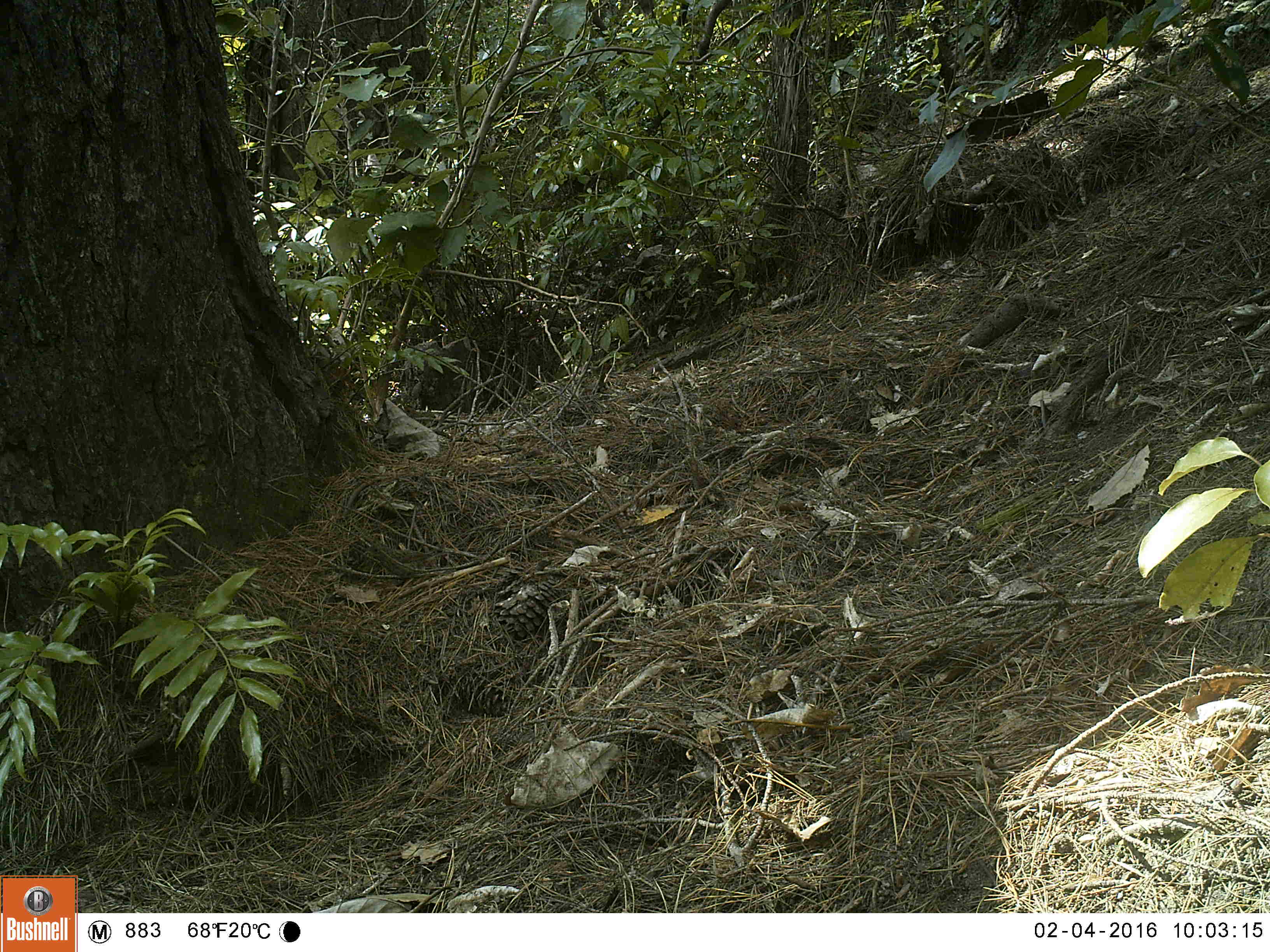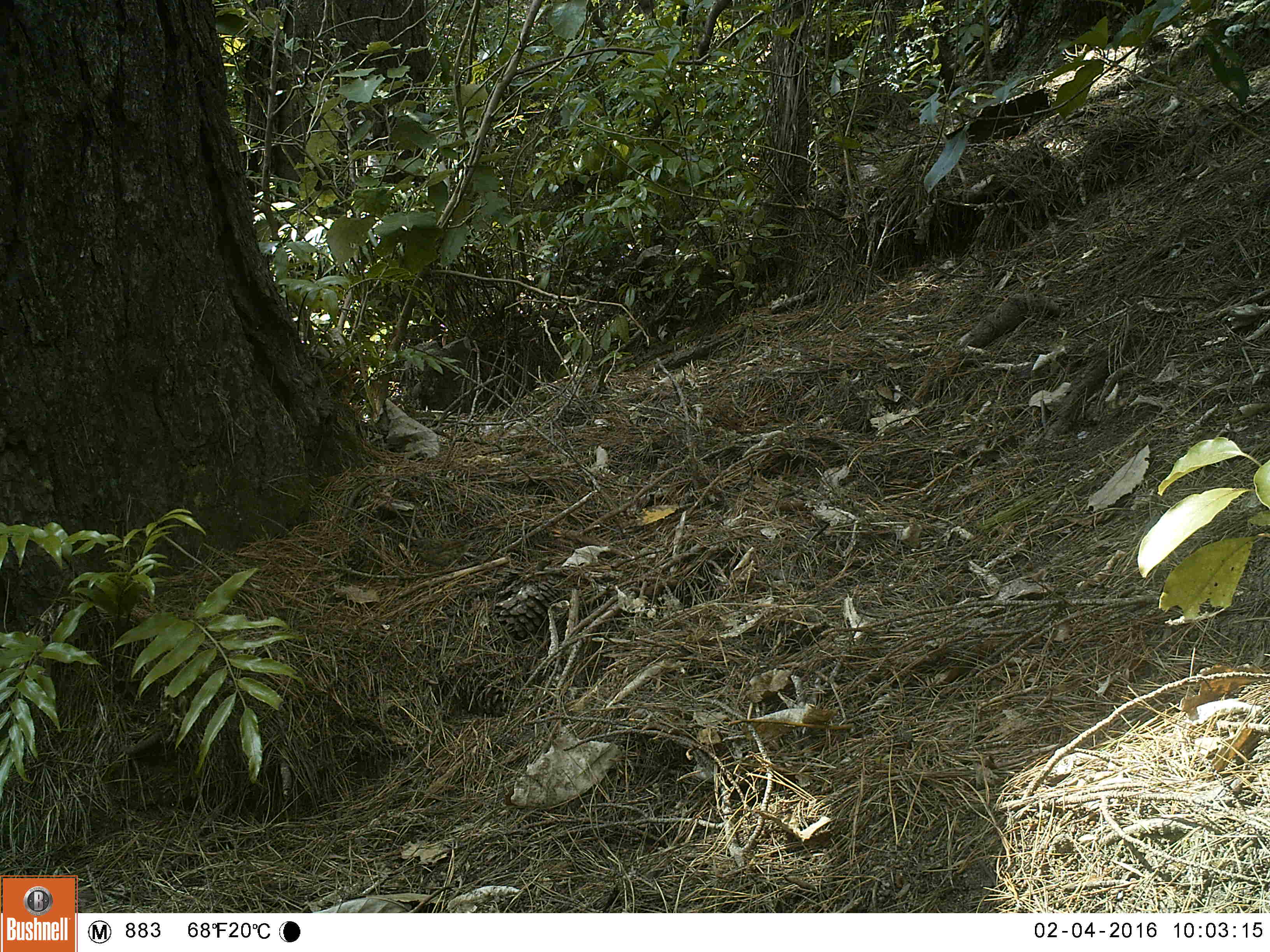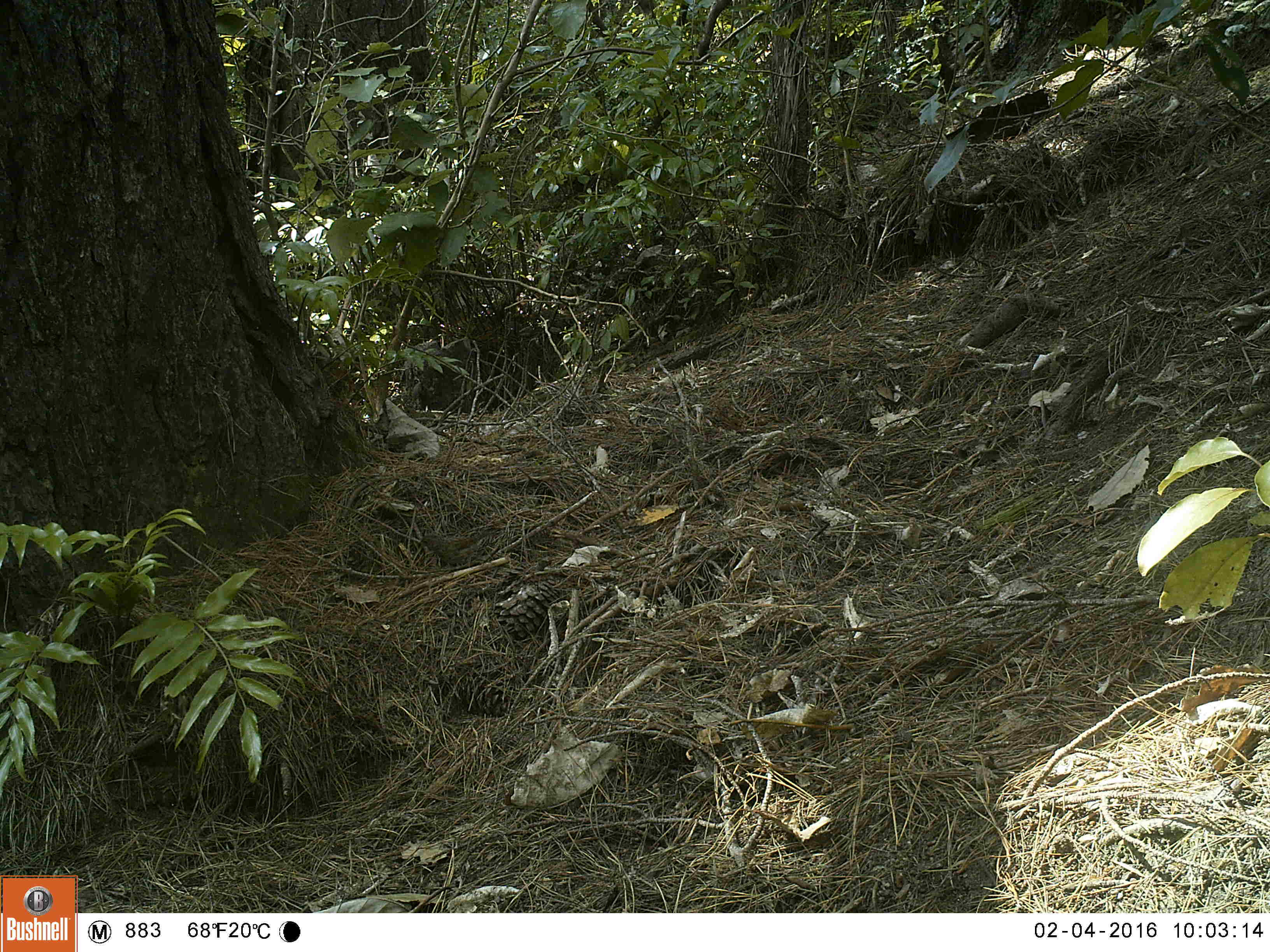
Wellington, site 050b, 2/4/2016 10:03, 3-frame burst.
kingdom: Animalia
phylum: Chordata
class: Aves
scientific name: Aves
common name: bird